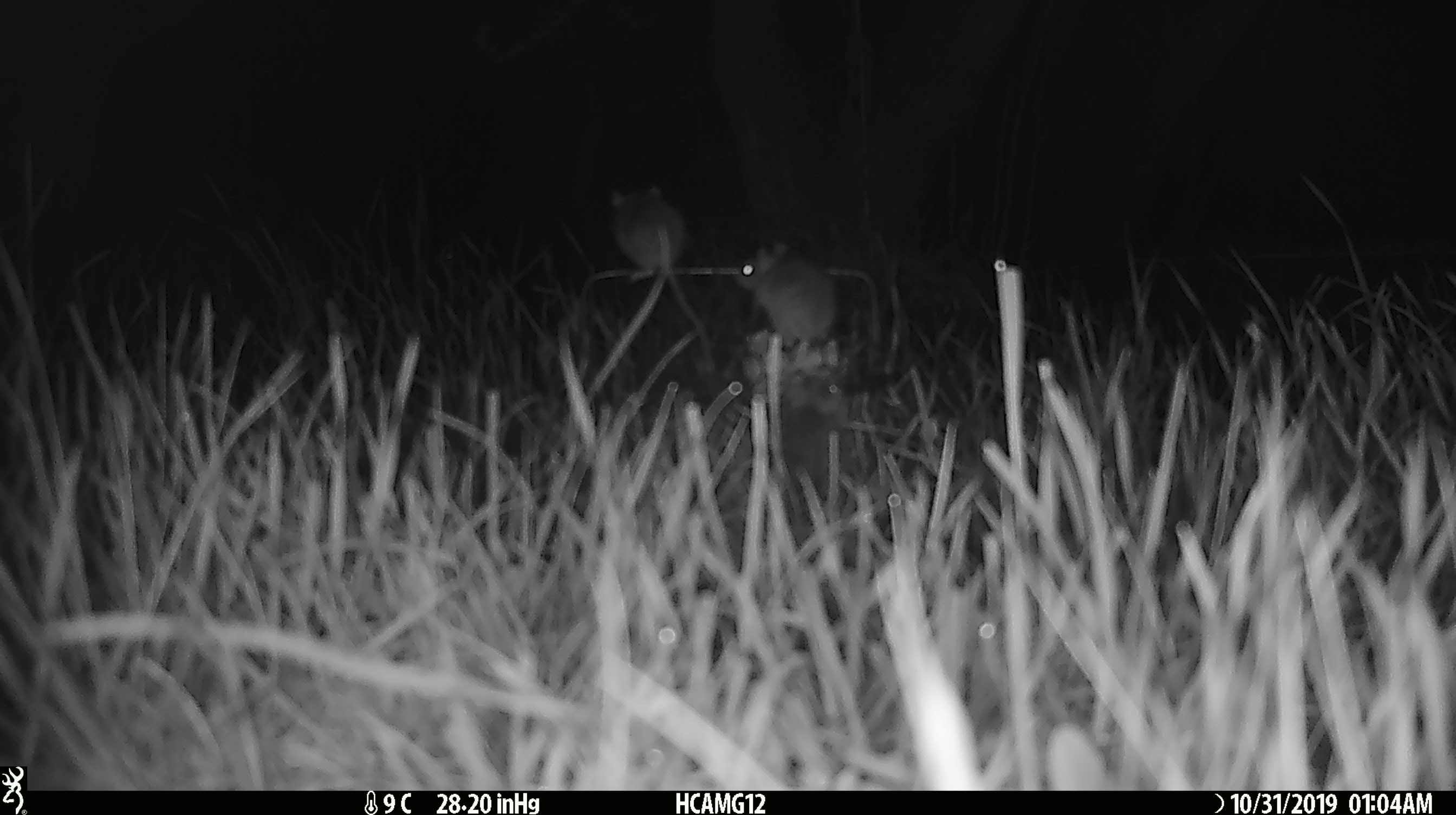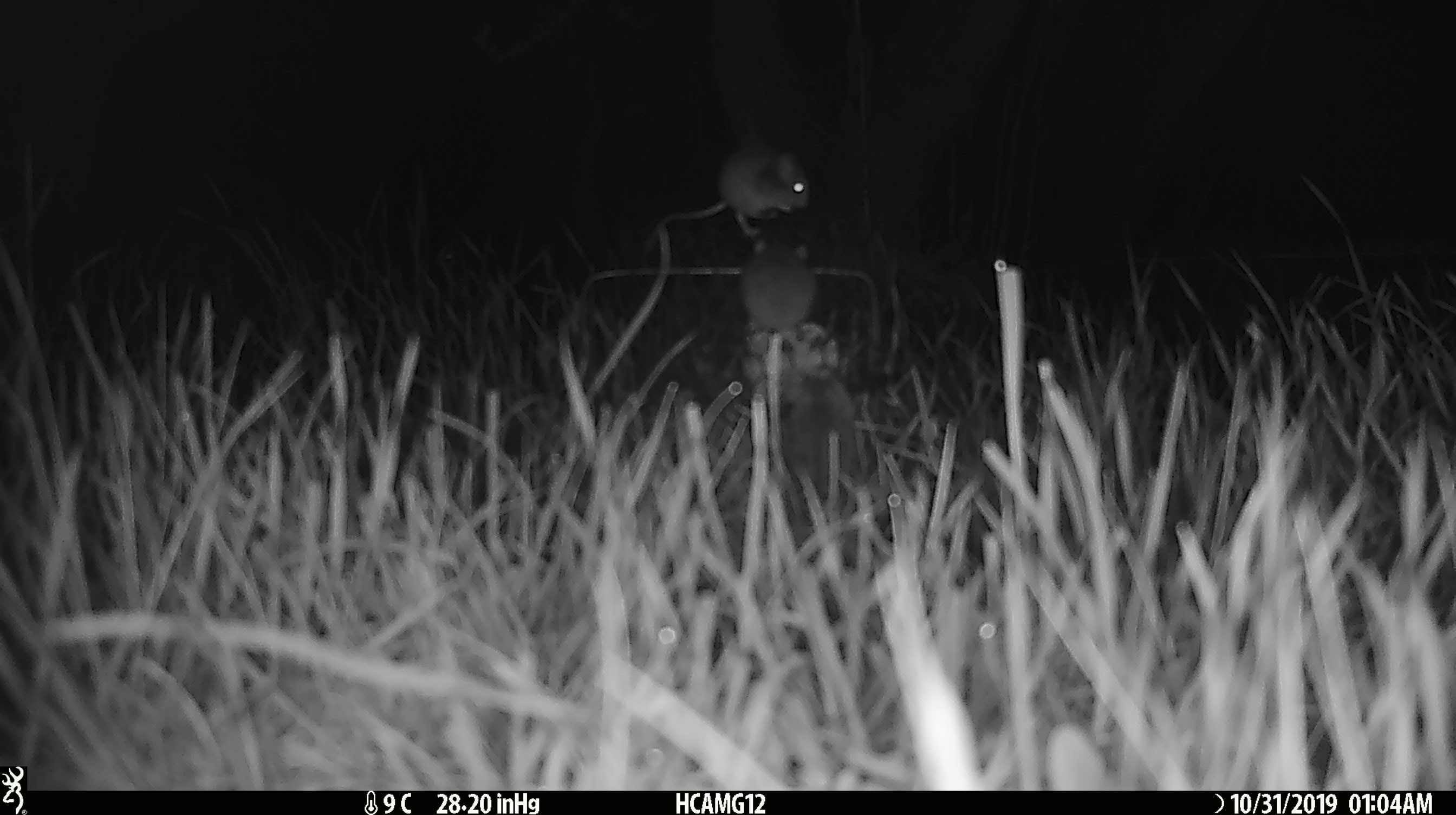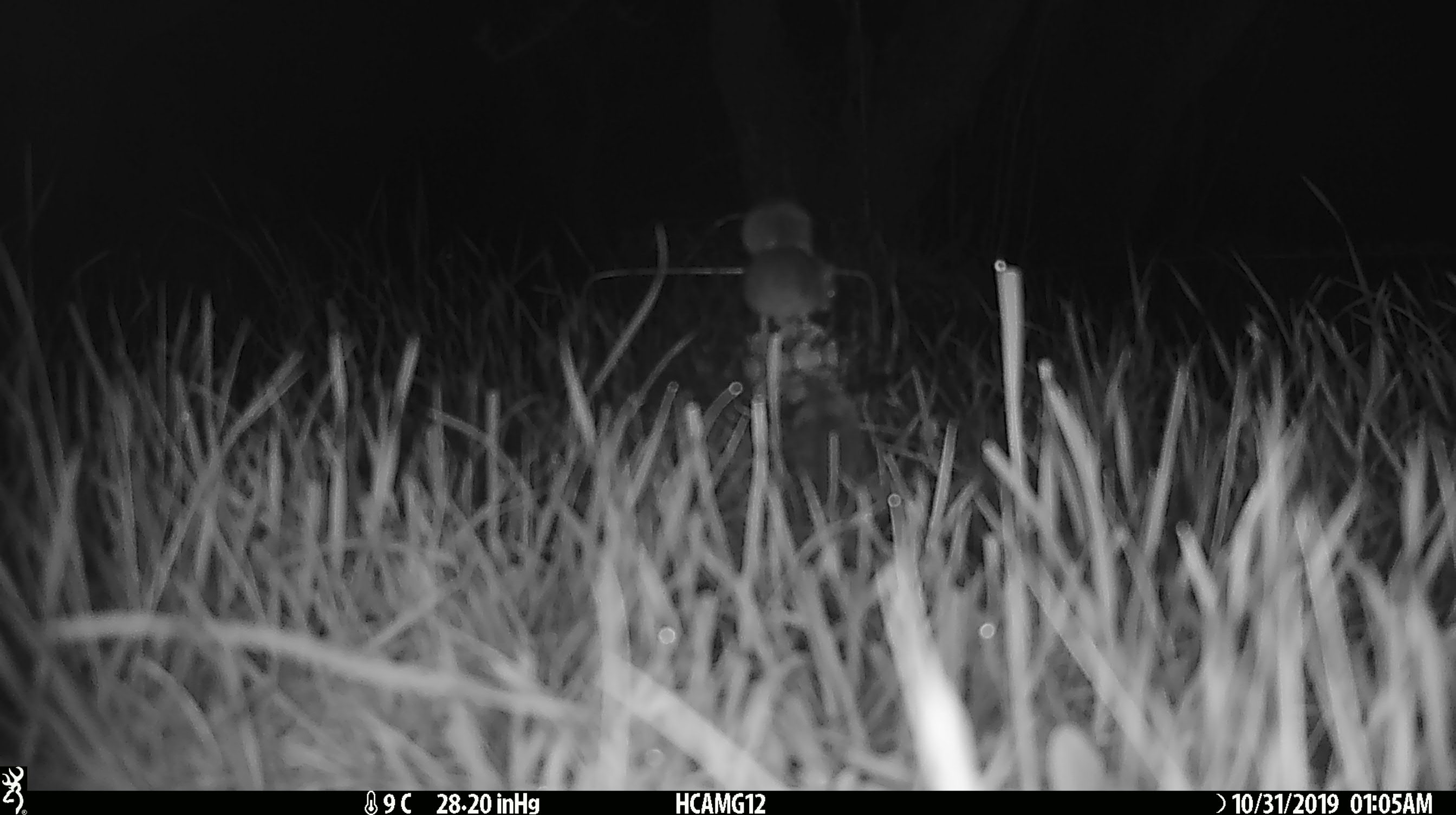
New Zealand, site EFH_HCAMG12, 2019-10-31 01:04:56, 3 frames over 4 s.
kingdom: Animalia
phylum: Chordata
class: Mammalia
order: Rodentia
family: Muridae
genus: Mus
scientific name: Mus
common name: mouse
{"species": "mouse (Mus)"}